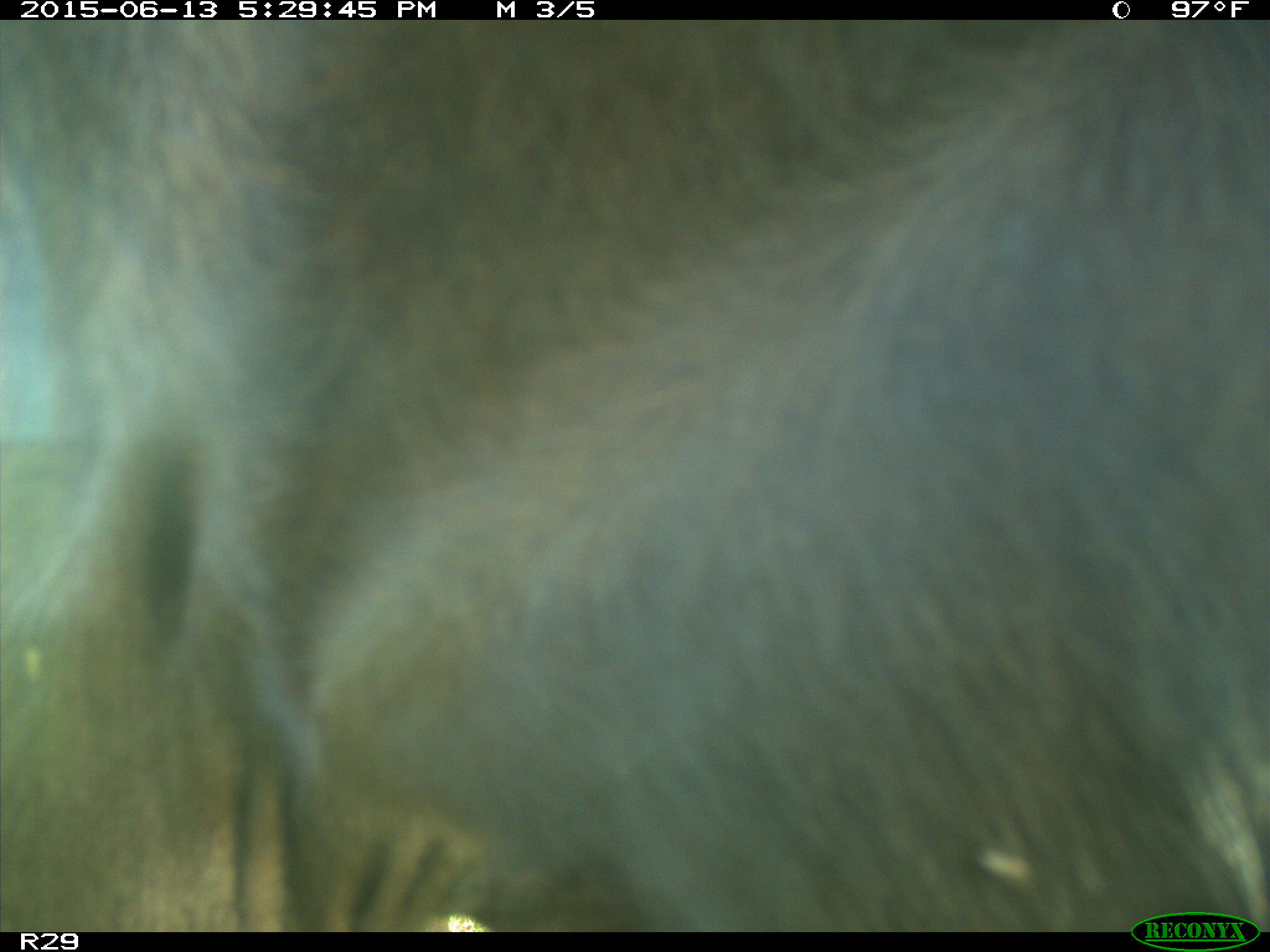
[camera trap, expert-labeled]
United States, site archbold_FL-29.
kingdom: Animalia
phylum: Chordata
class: Mammalia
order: Artiodactyla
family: Bovidae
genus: Bos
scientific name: Bos taurus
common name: domestic cow